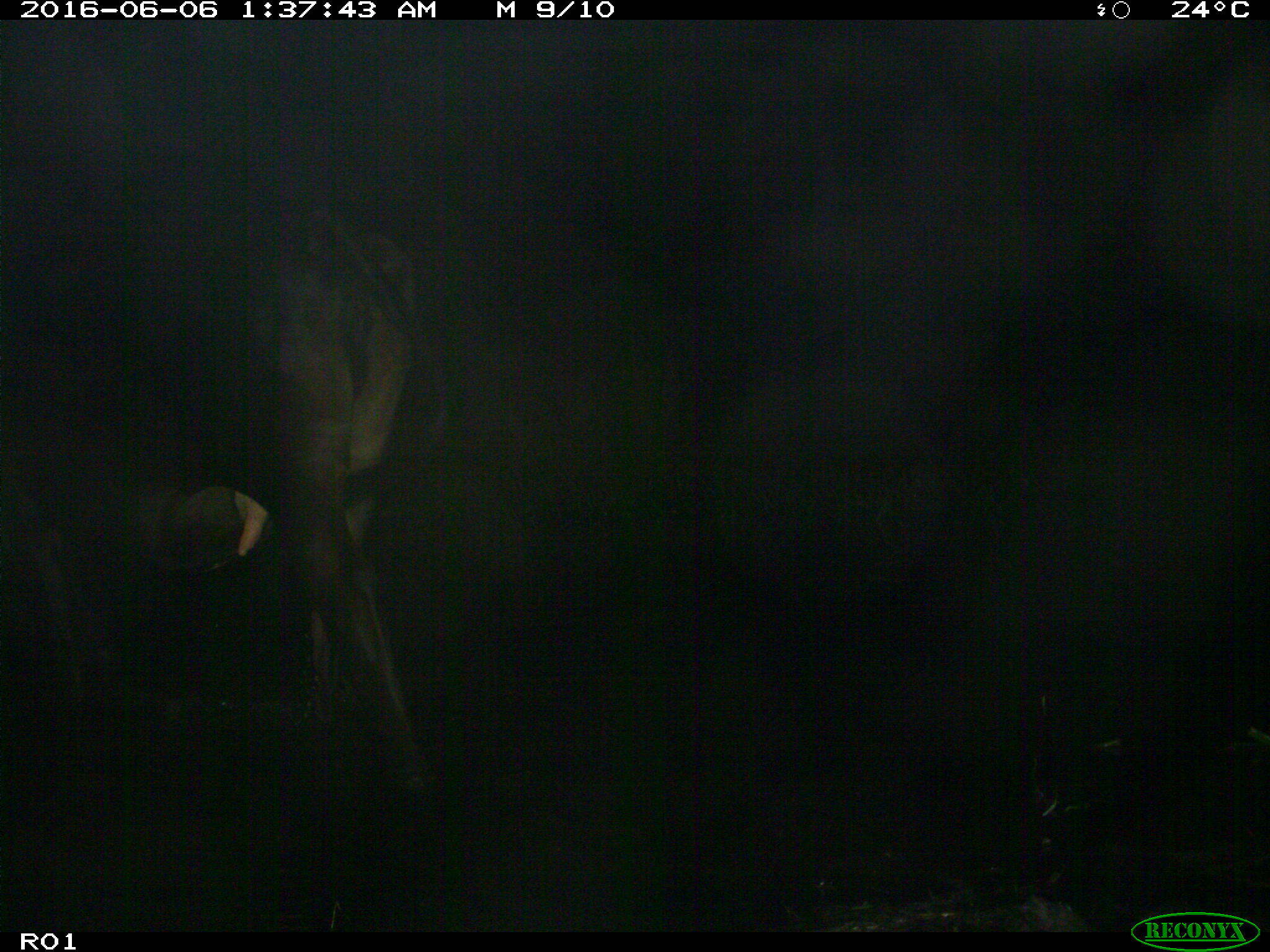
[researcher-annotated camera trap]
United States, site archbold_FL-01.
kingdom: Animalia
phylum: Chordata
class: Mammalia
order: Artiodactyla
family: Bovidae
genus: Bos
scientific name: Bos taurus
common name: domestic cow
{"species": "Bos taurus (domestic cow)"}